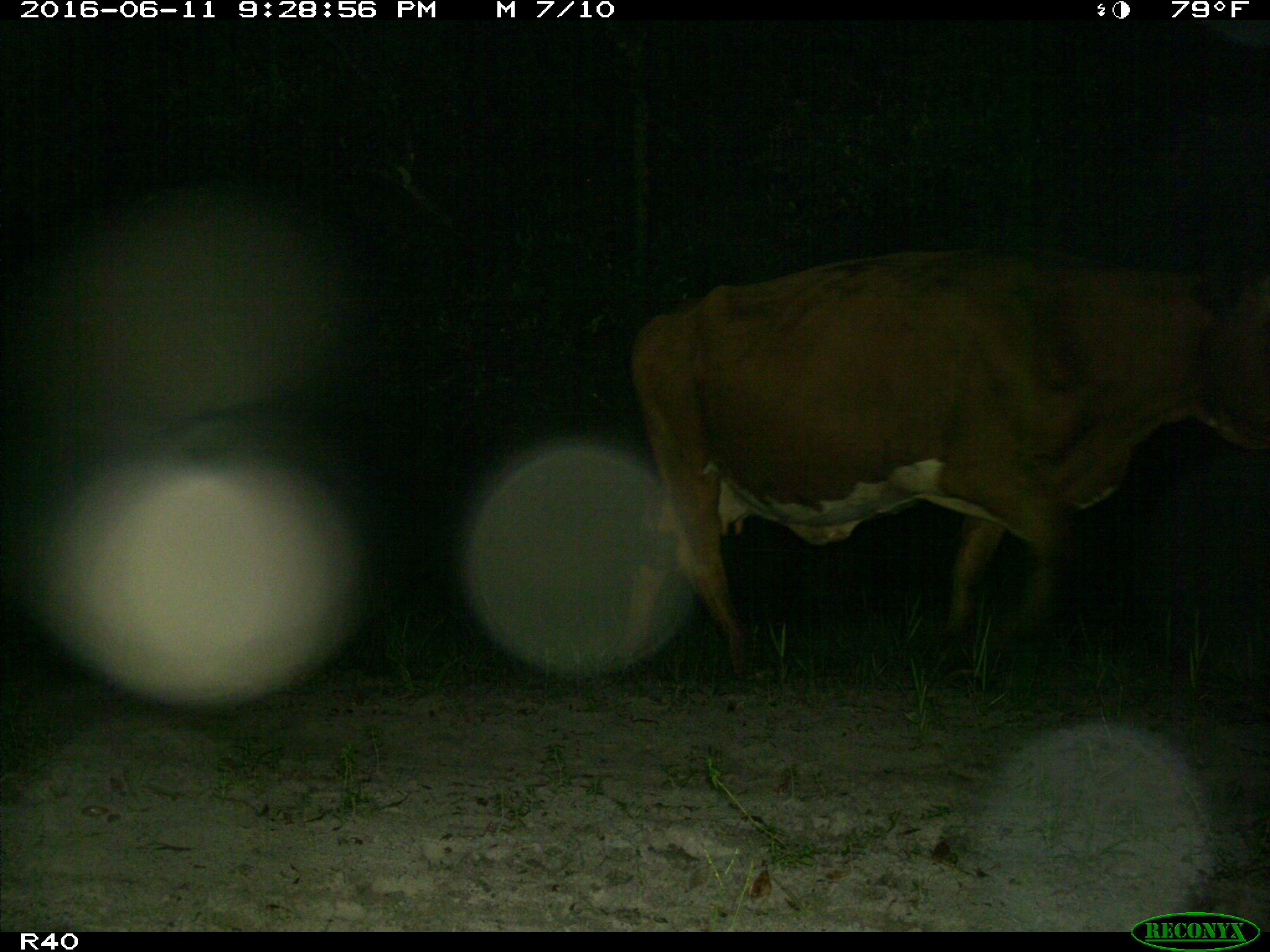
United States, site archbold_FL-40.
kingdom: Animalia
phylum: Chordata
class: Mammalia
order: Artiodactyla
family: Bovidae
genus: Bos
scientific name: Bos taurus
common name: domestic cow